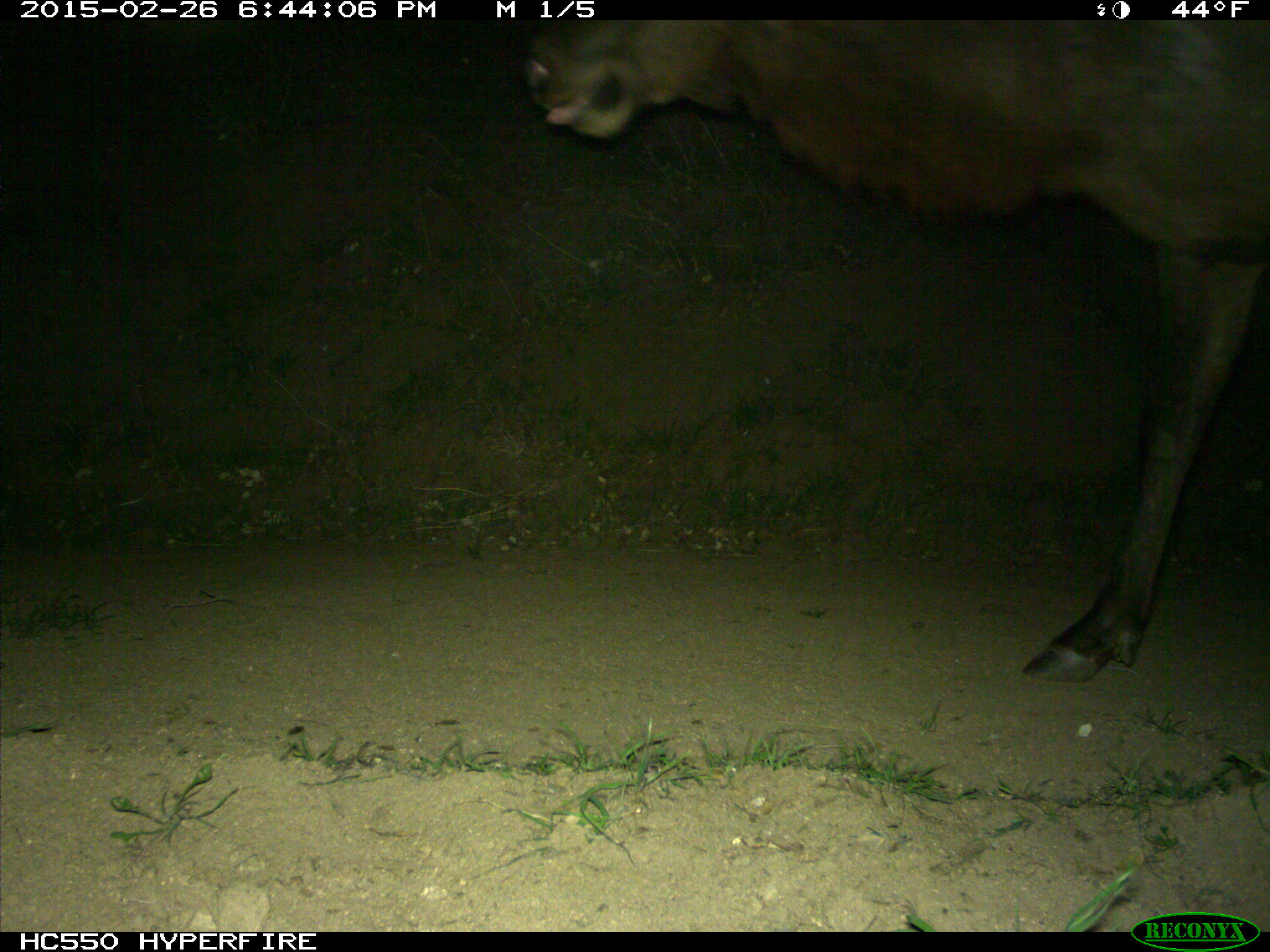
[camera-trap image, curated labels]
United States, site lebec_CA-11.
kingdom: Animalia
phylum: Chordata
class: Mammalia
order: Artiodactyla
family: Cervidae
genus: Cervus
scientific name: Cervus canadensis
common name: elk